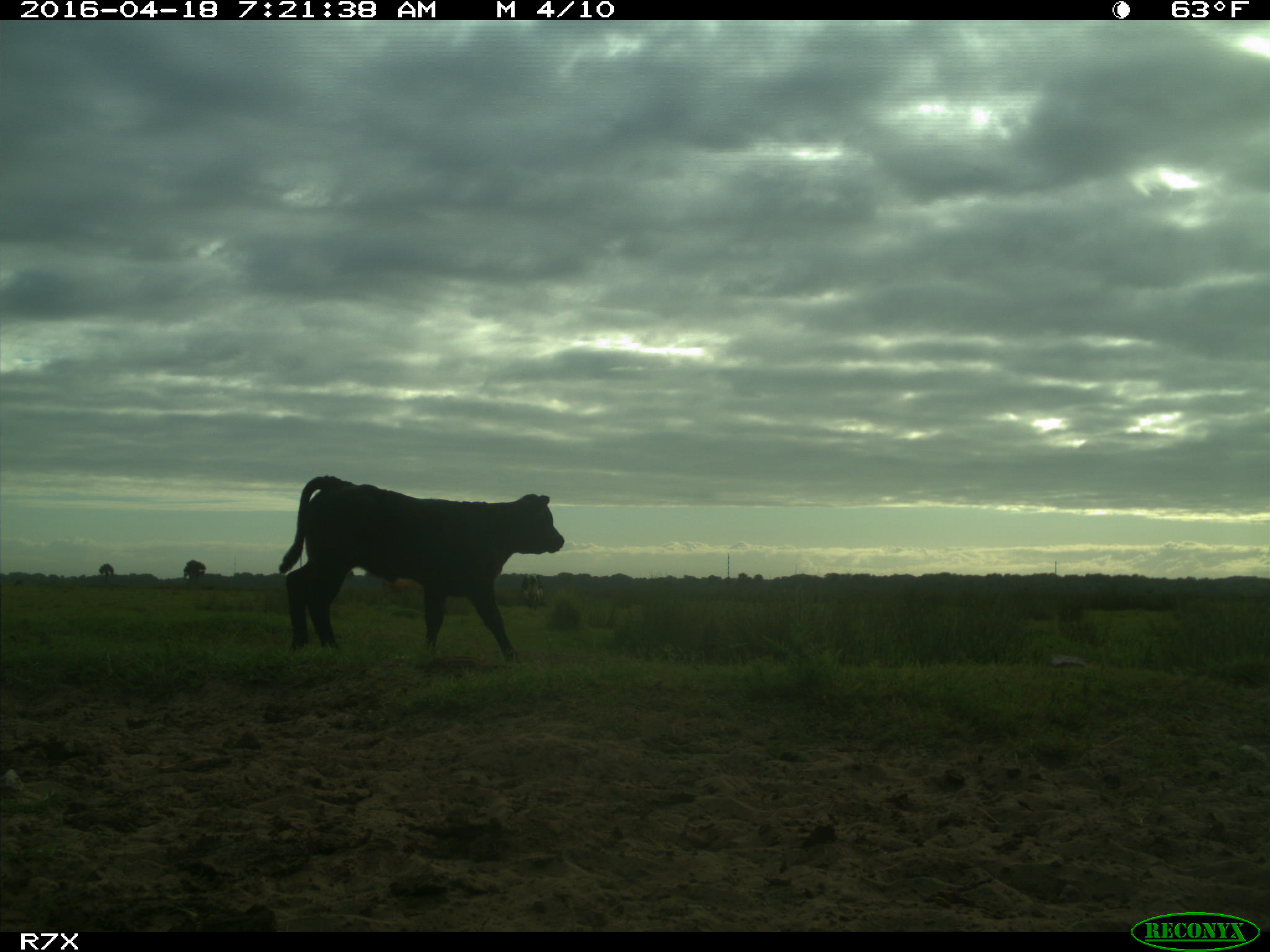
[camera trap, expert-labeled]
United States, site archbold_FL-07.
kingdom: Animalia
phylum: Chordata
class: Mammalia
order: Artiodactyla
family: Bovidae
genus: Bos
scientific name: Bos taurus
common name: domestic cow